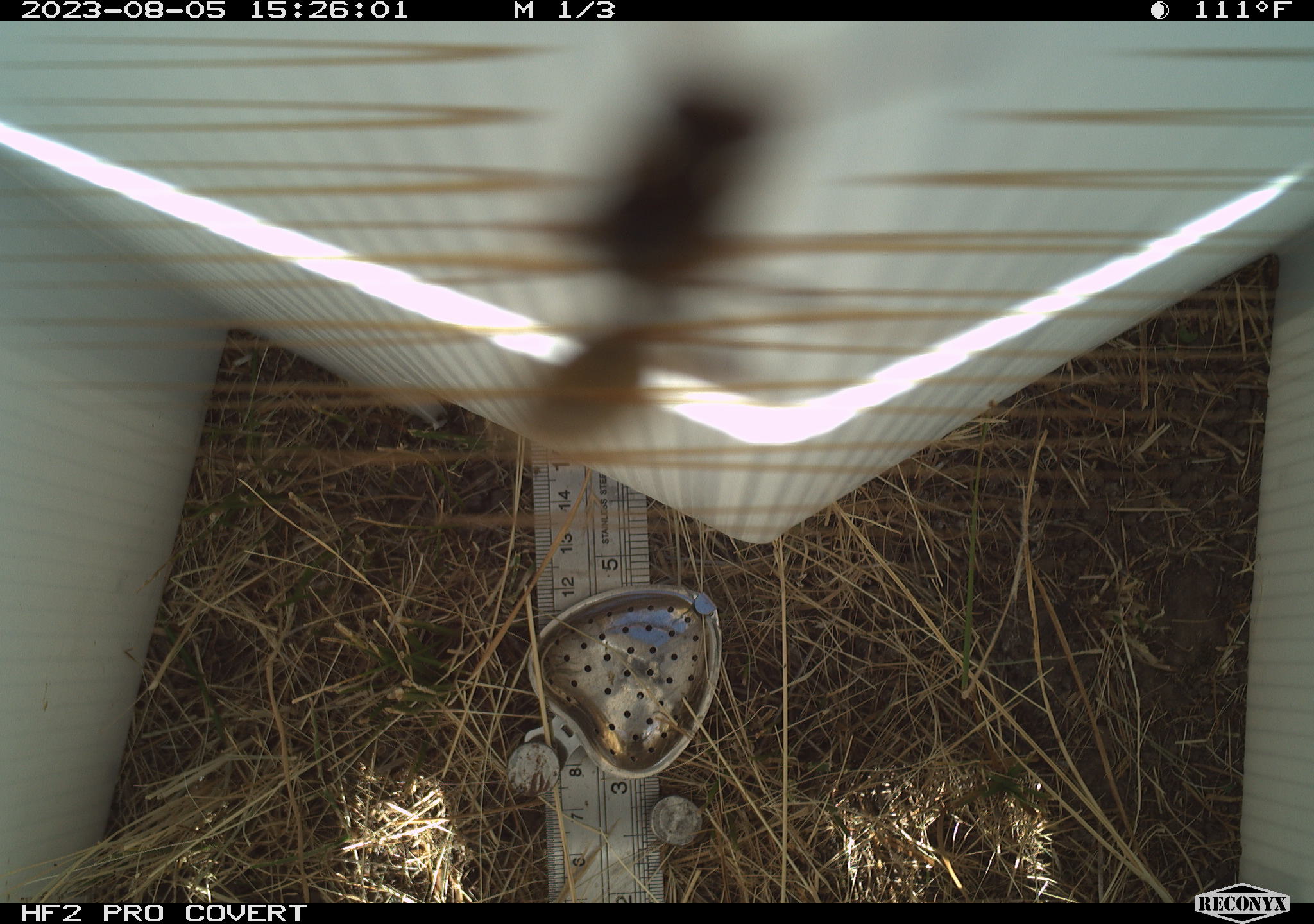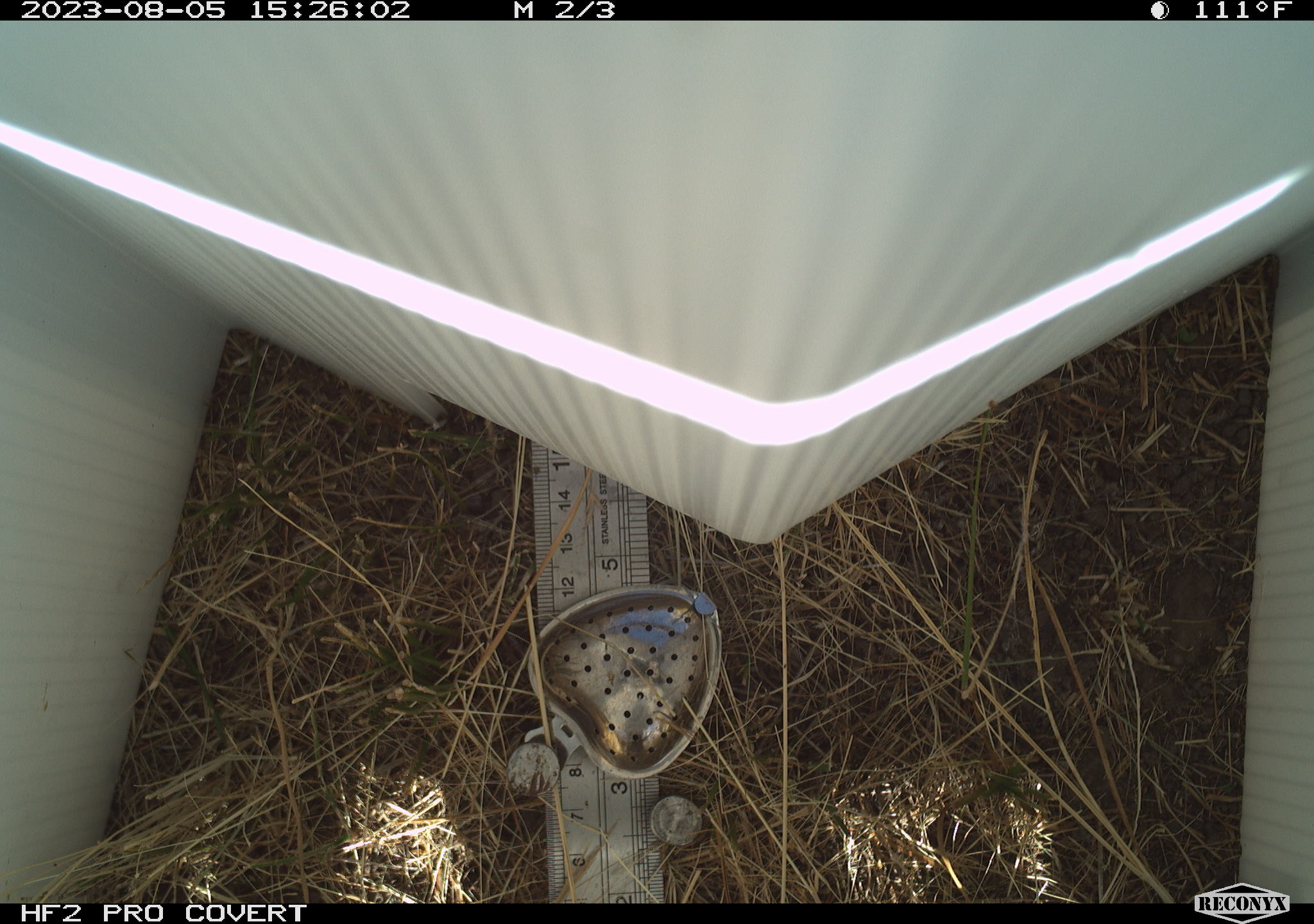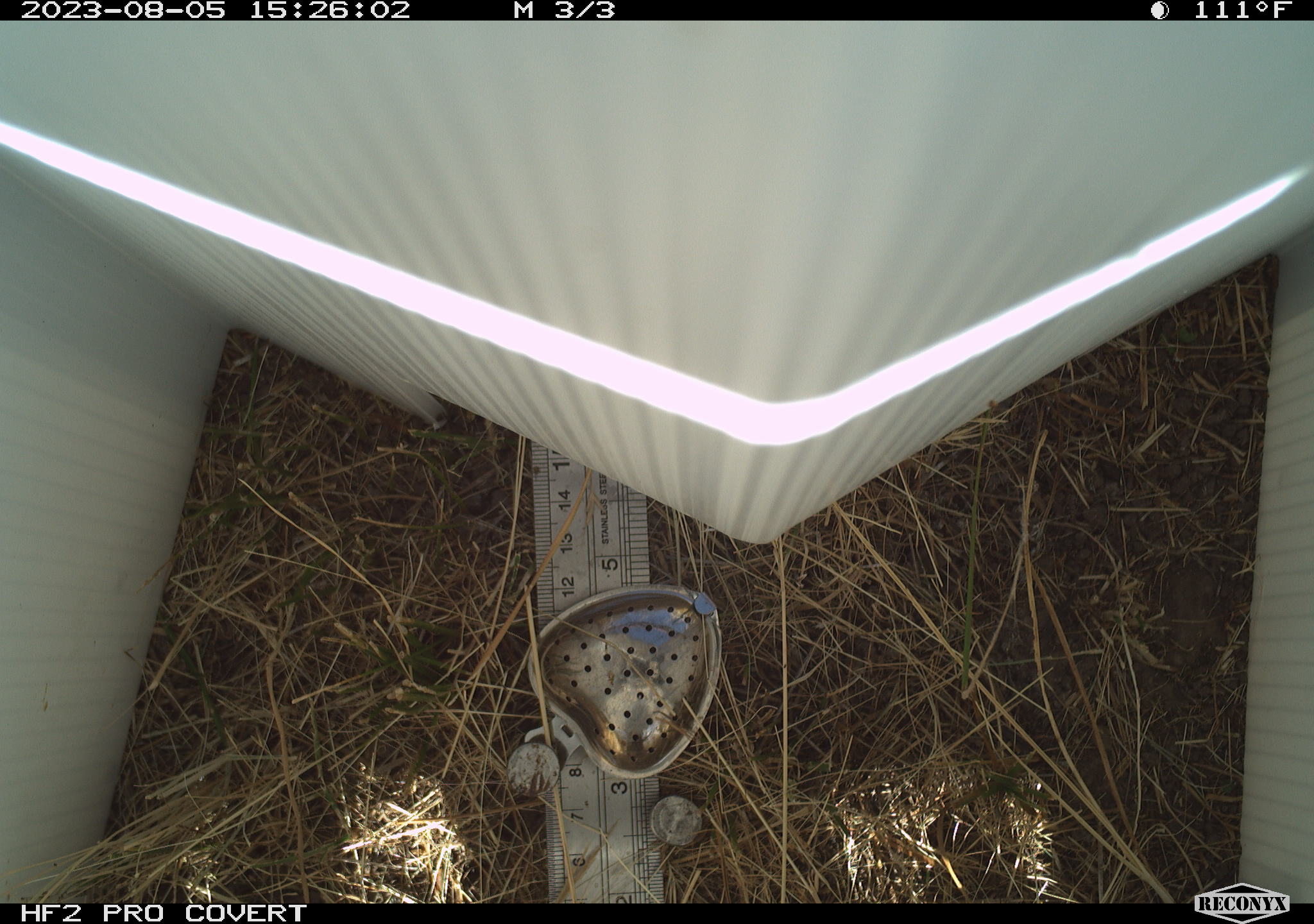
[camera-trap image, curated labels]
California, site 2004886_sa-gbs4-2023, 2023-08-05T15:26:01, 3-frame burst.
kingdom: Animalia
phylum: Arthropoda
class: Insecta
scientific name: Insecta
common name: insect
Insect (Insecta).